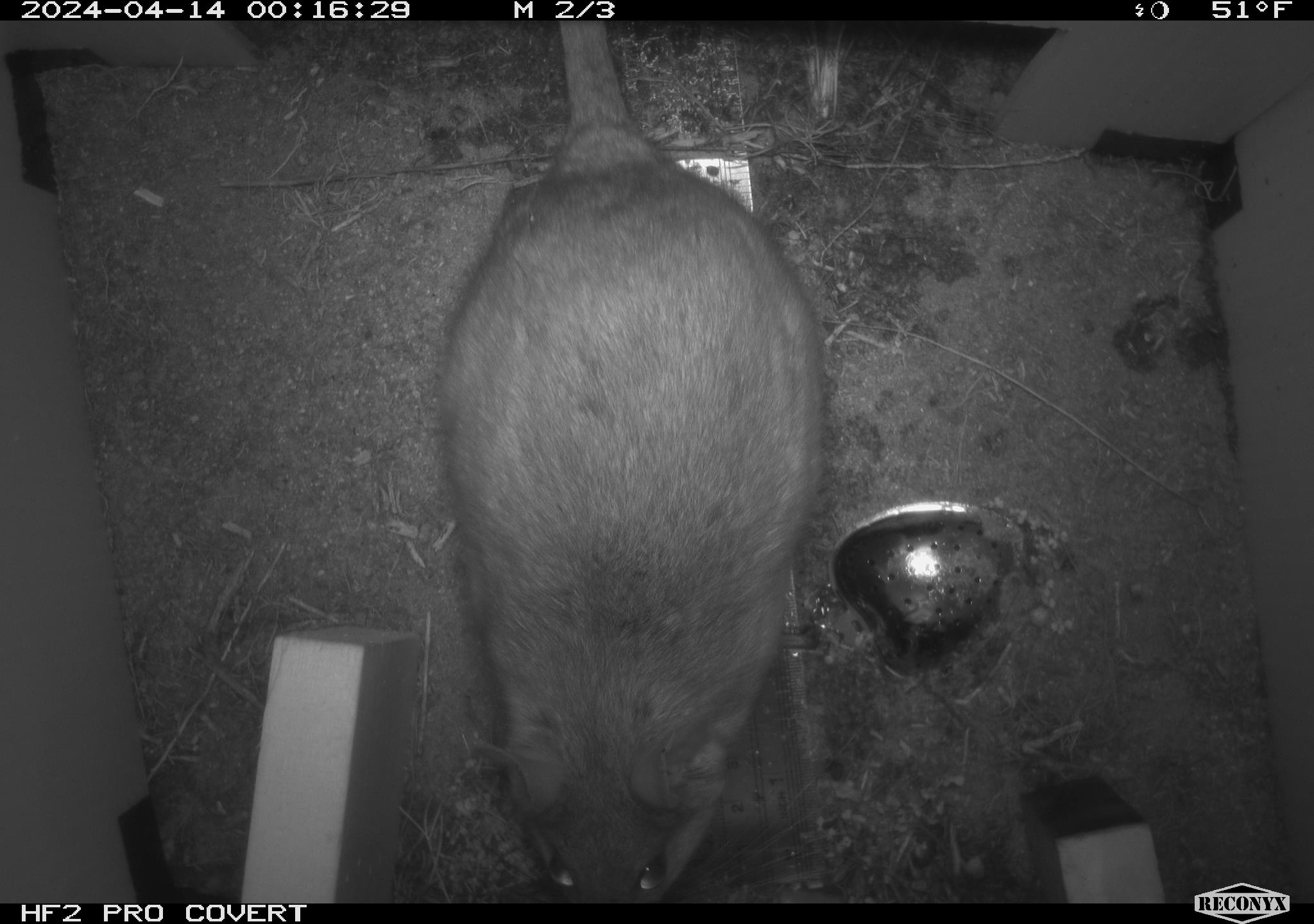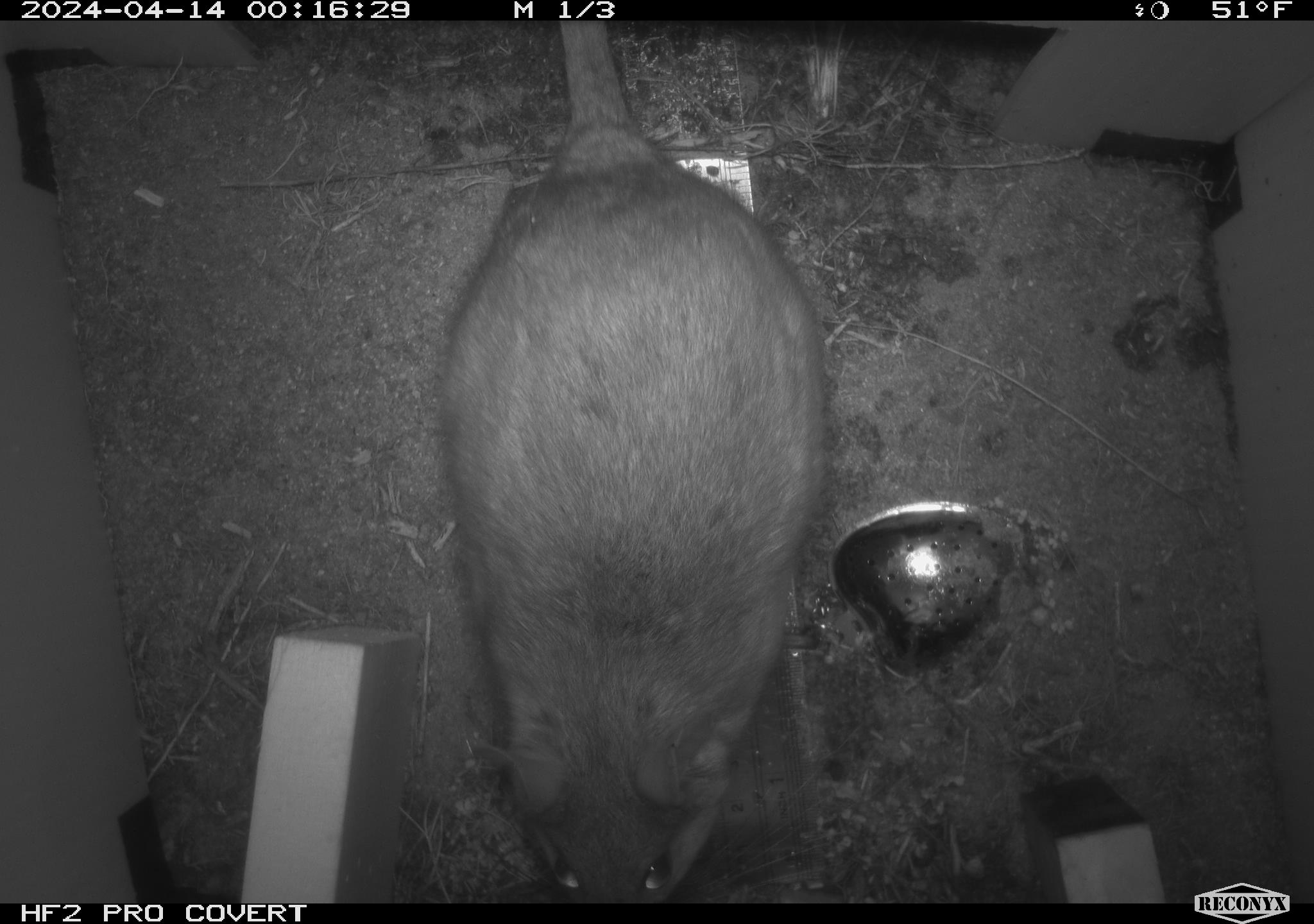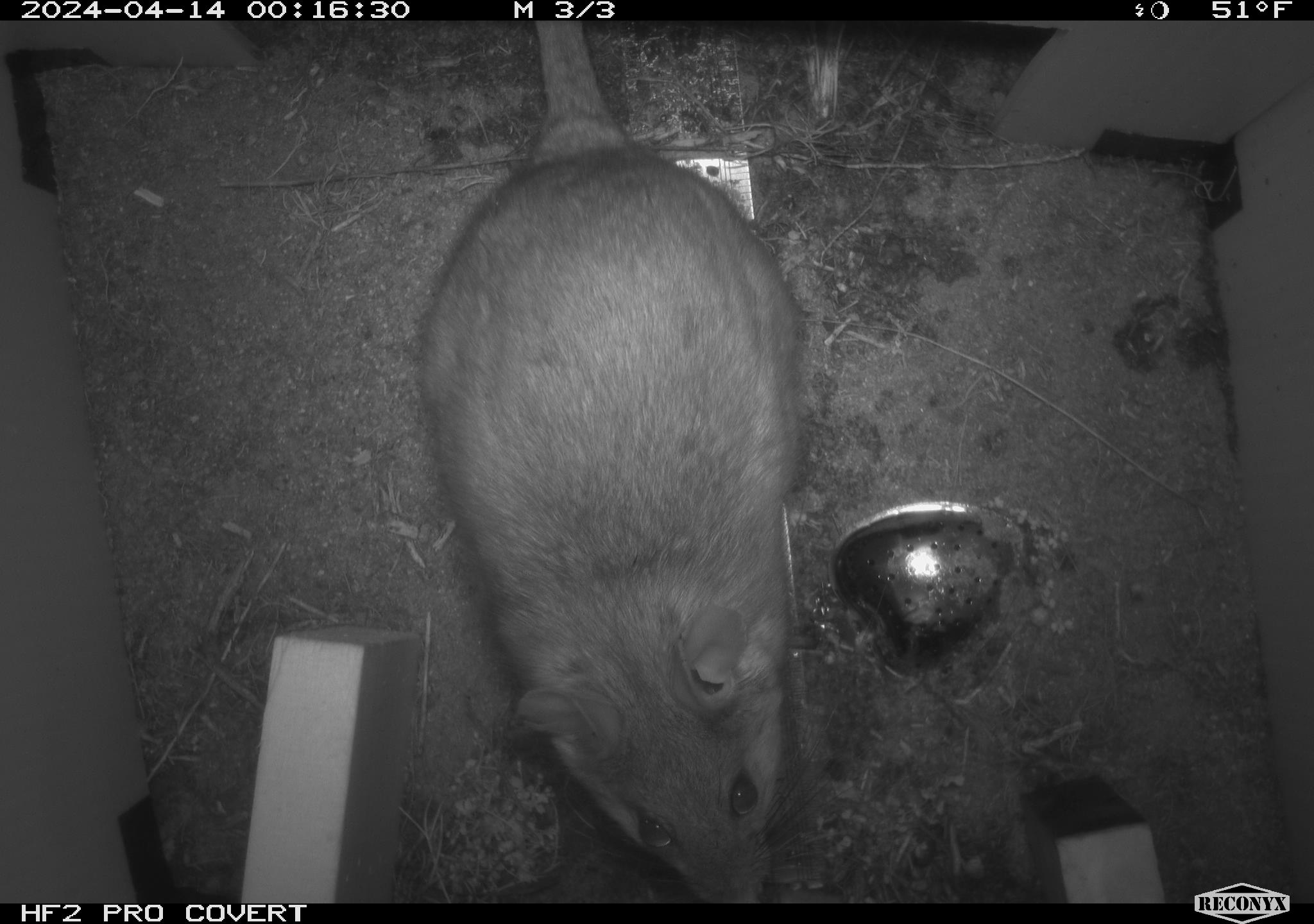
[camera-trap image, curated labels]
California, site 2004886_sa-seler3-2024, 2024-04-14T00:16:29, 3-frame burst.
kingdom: Animalia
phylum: Chordata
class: Mammalia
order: Rodentia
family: Cricetidae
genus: Neotoma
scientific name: Neotoma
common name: pack rat or woodrat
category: neotoma species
Neotoma species (pack rat or woodrat) (Neotoma).